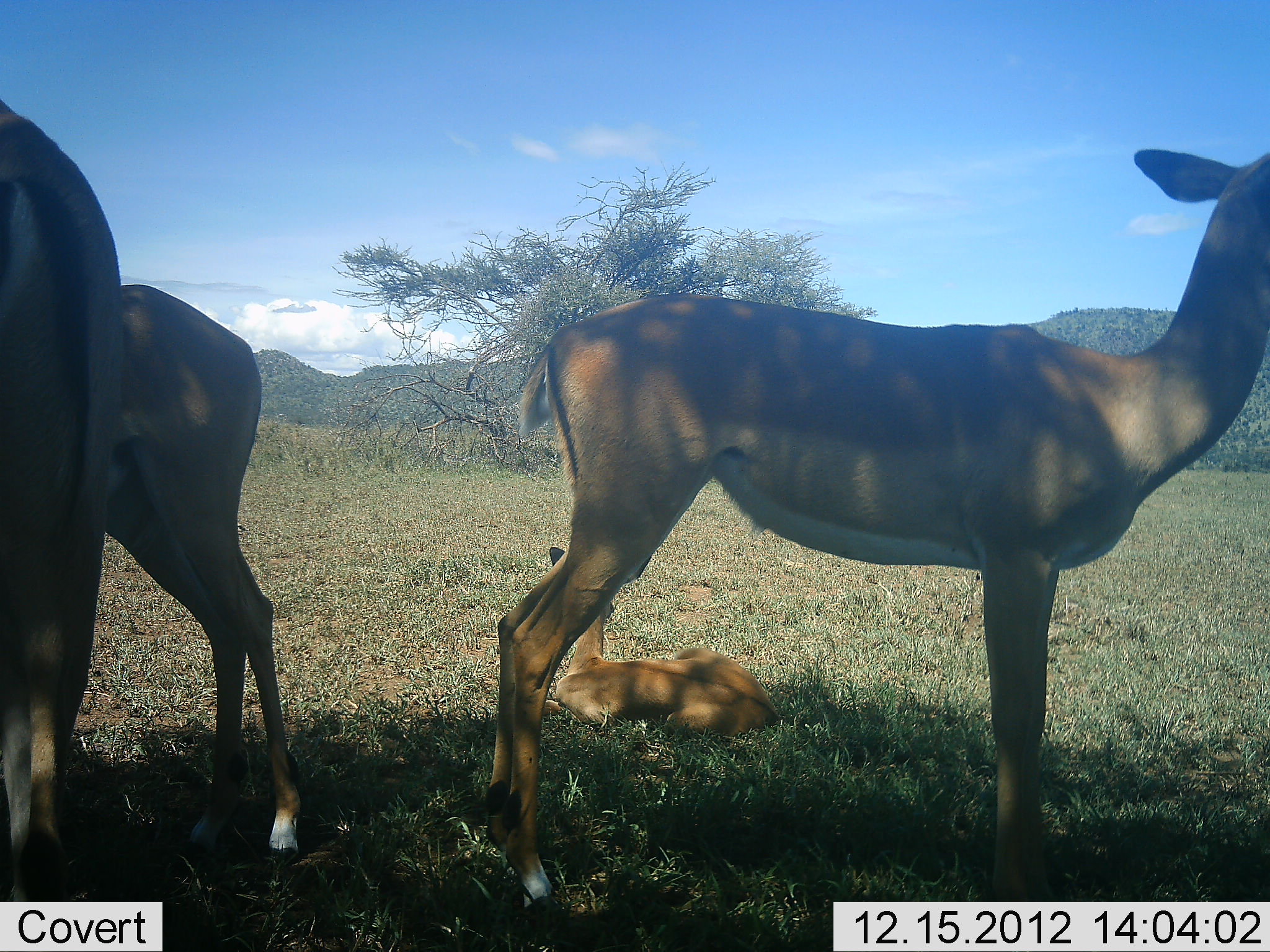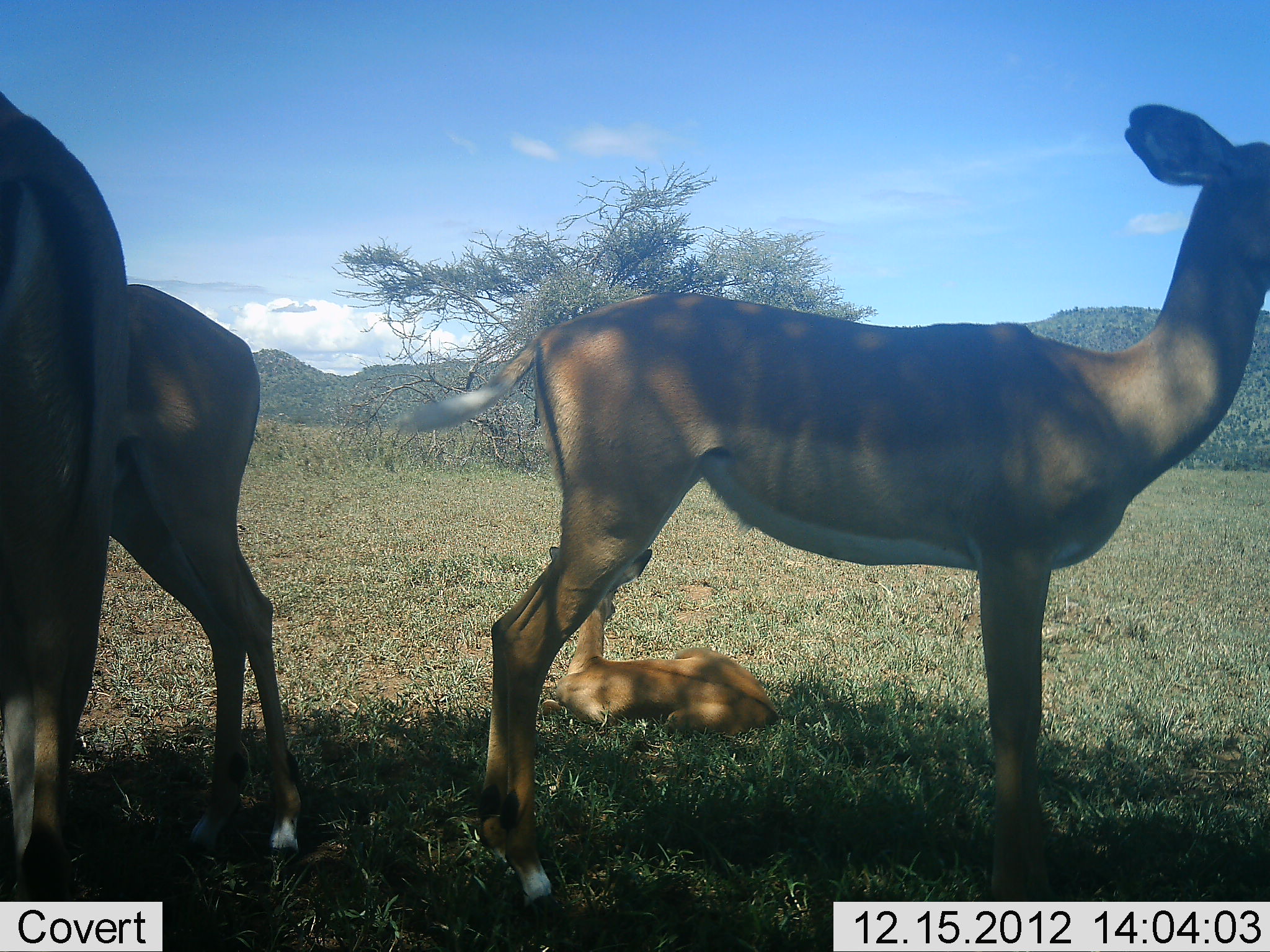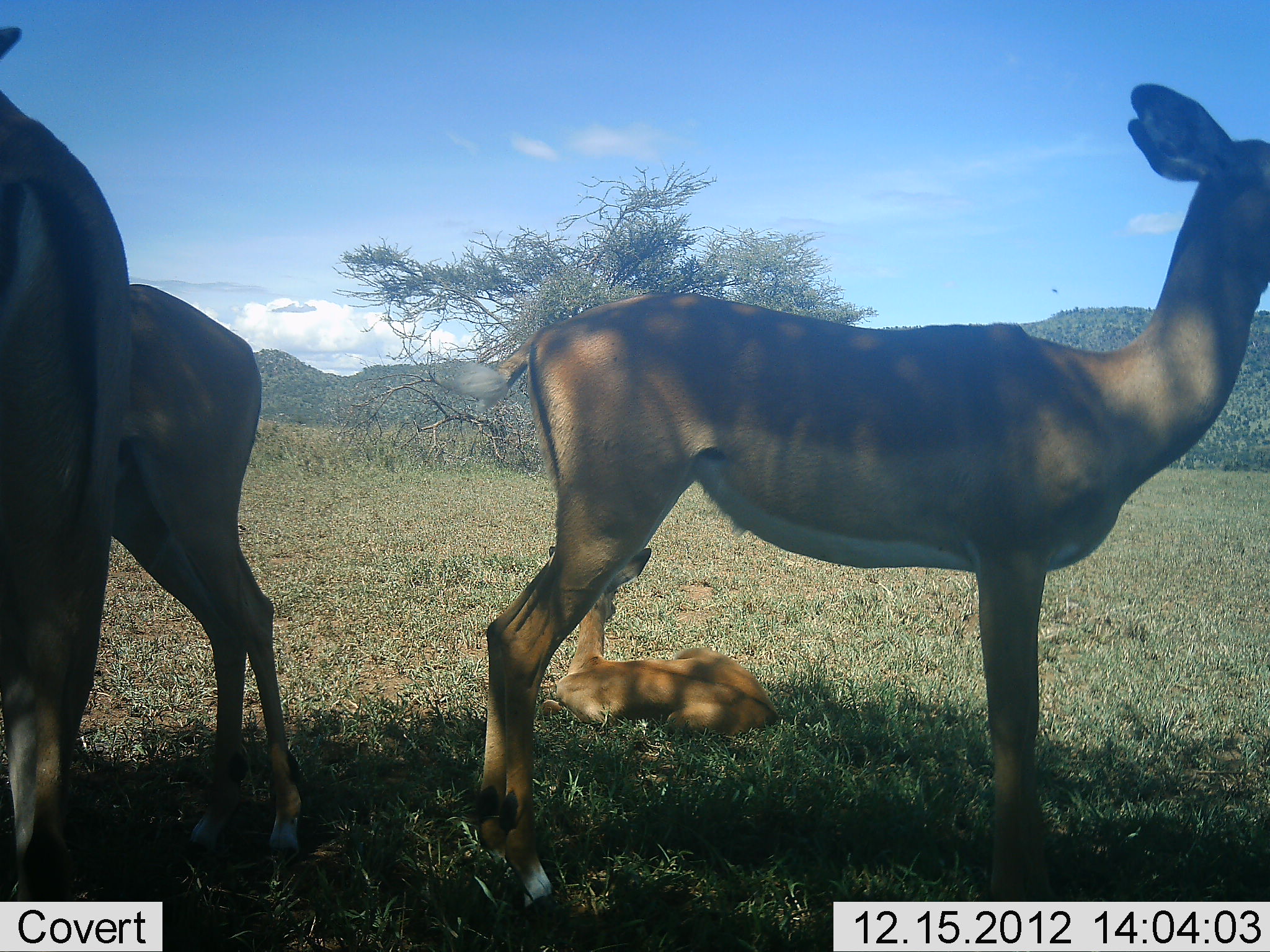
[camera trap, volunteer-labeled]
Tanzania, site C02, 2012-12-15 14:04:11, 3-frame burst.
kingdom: Animalia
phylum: Chordata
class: Mammalia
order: Artiodactyla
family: Bovidae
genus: Aepyceros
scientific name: Aepyceros melampus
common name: impala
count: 4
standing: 100%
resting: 100%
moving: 0%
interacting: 0%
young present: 100%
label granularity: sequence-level